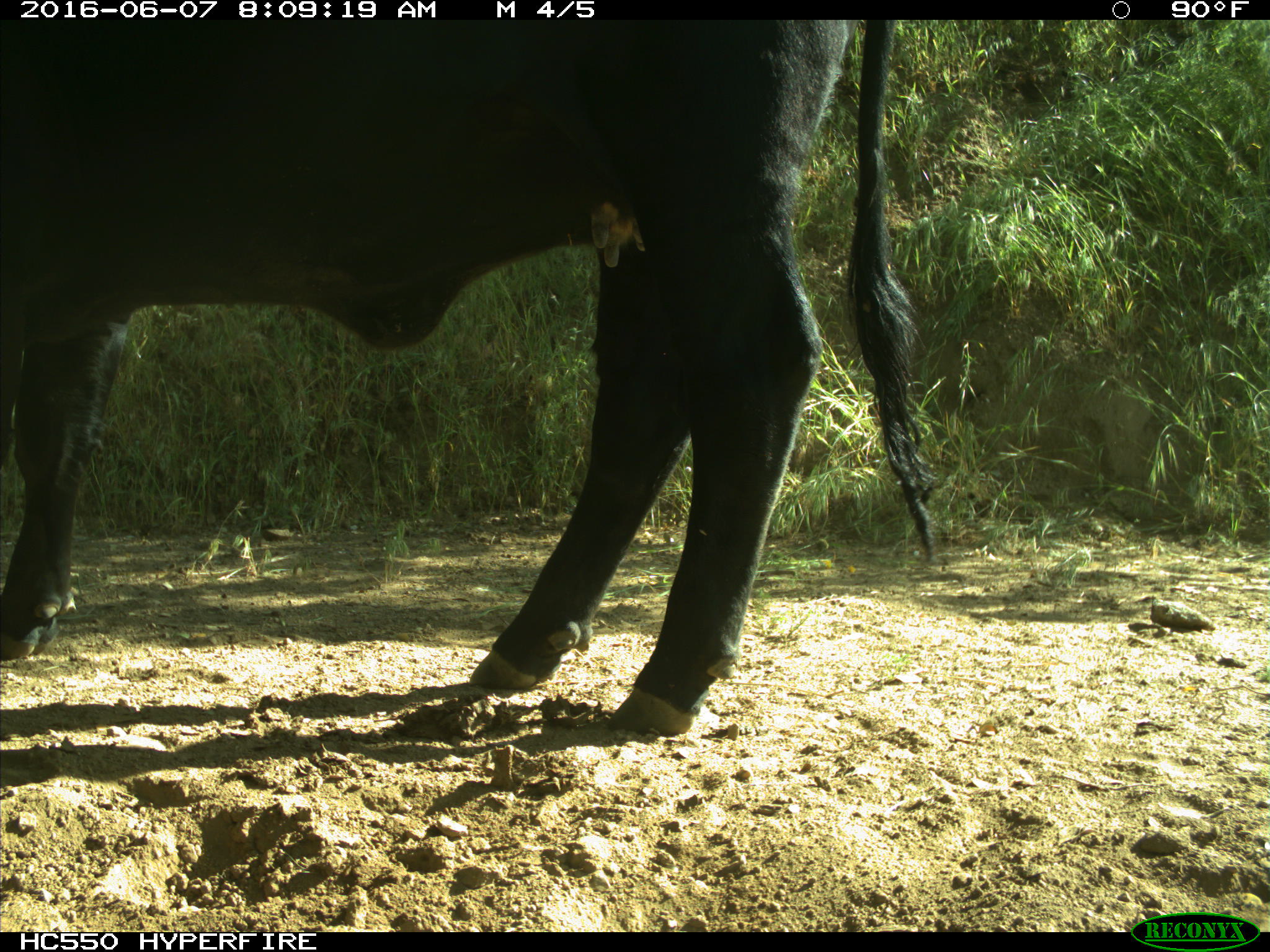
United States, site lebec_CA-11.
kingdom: Animalia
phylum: Chordata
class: Mammalia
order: Artiodactyla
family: Bovidae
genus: Bos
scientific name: Bos taurus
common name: domestic cow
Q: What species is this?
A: Bos taurus (domestic cow).